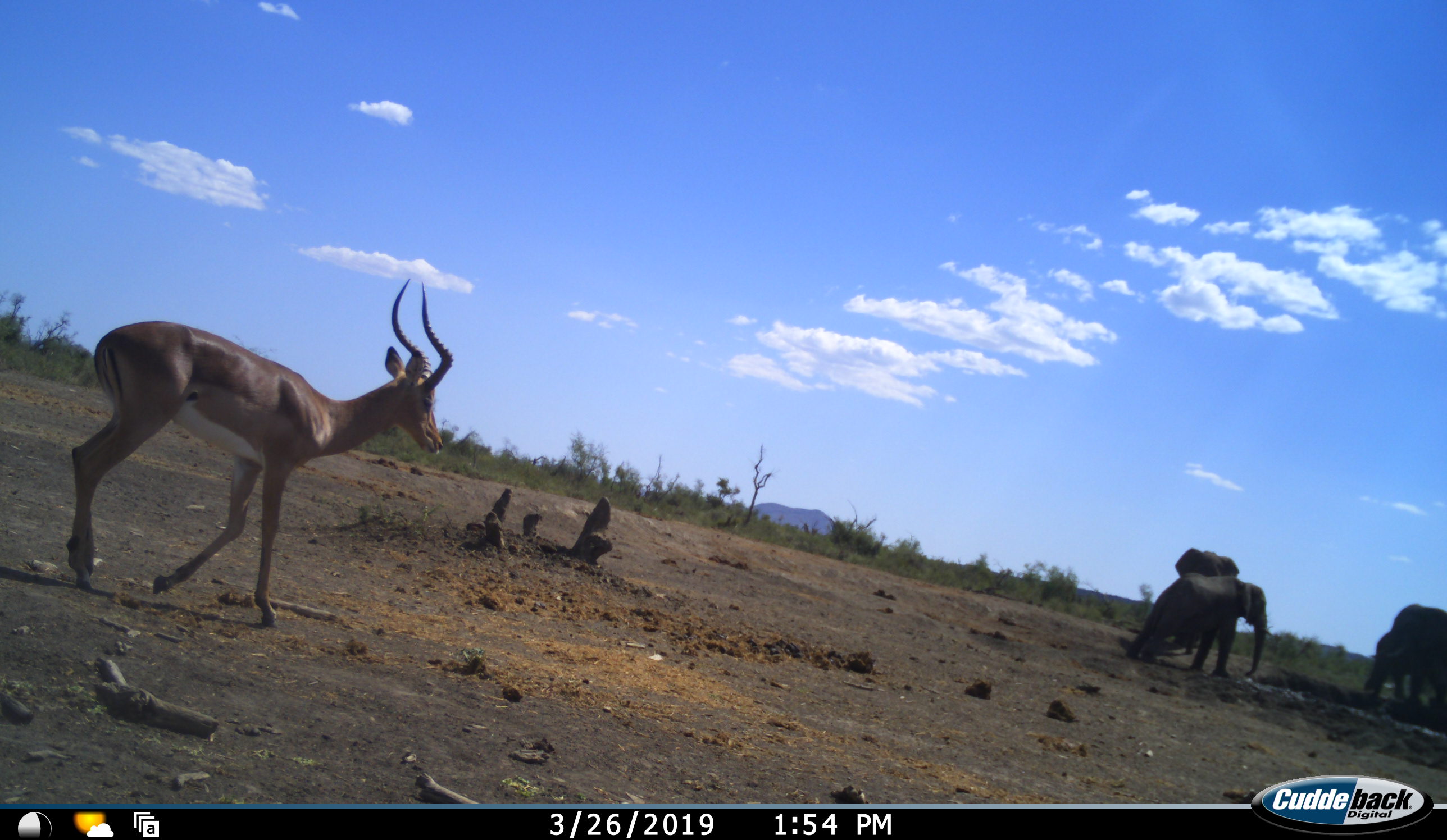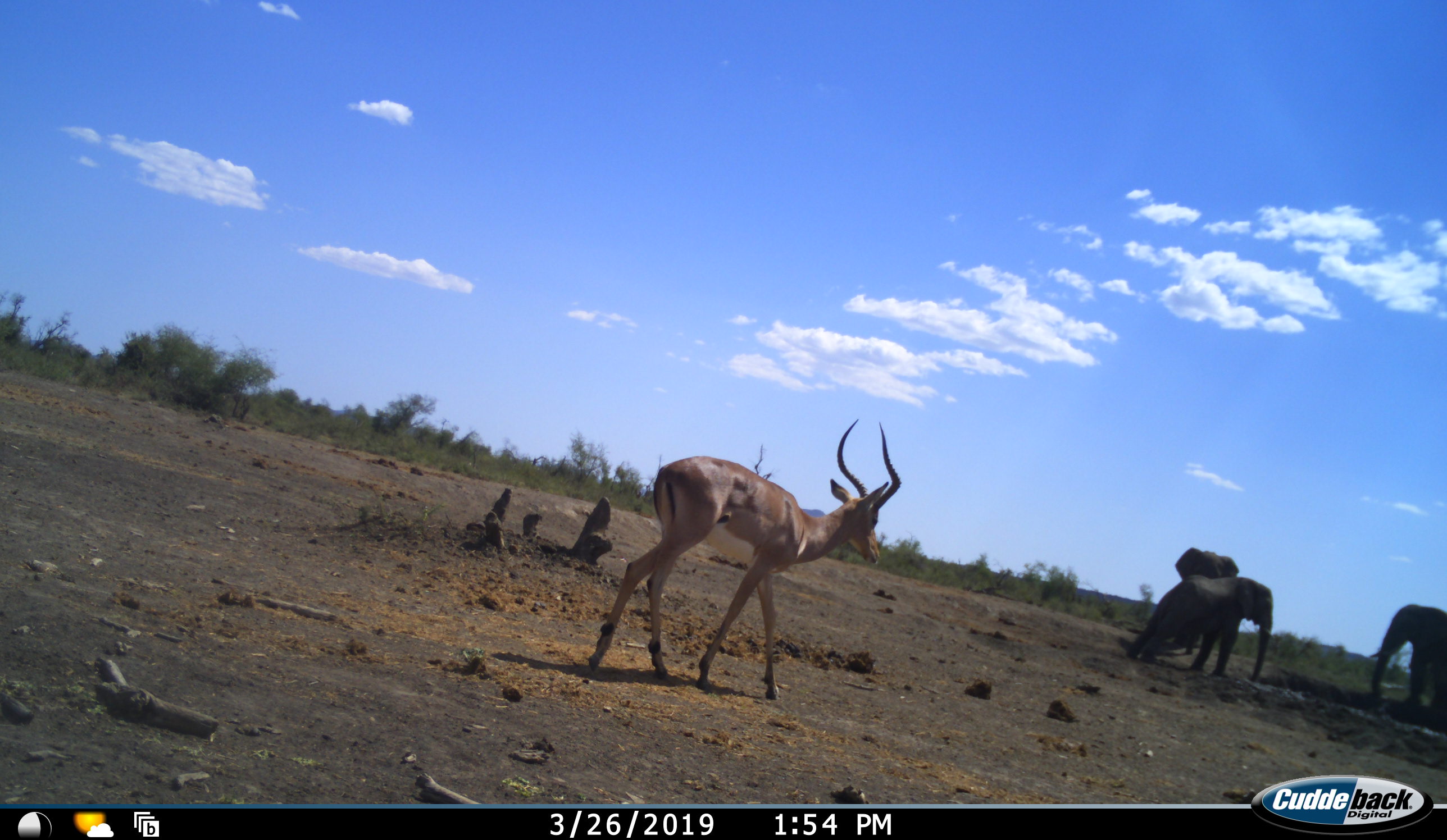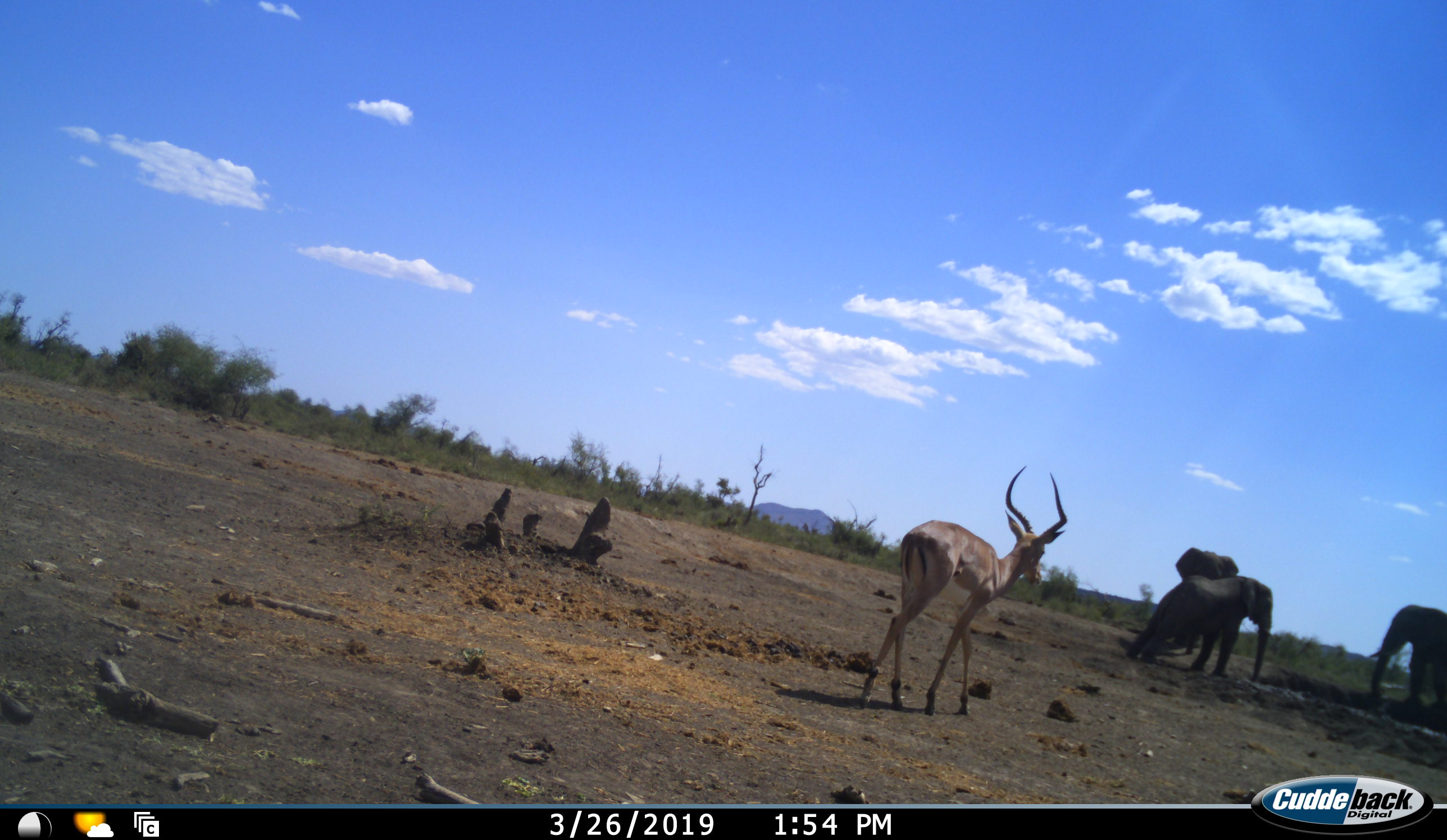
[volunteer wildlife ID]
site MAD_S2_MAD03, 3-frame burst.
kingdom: Animalia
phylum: Chordata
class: Mammalia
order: Proboscidea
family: Elephantidae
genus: Loxodonta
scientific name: Loxodonta africana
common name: african bush elephant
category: elephant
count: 4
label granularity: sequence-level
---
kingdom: Animalia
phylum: Chordata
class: Mammalia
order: Artiodactyla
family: Bovidae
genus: Aepyceros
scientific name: Aepyceros melampus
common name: impala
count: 1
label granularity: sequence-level